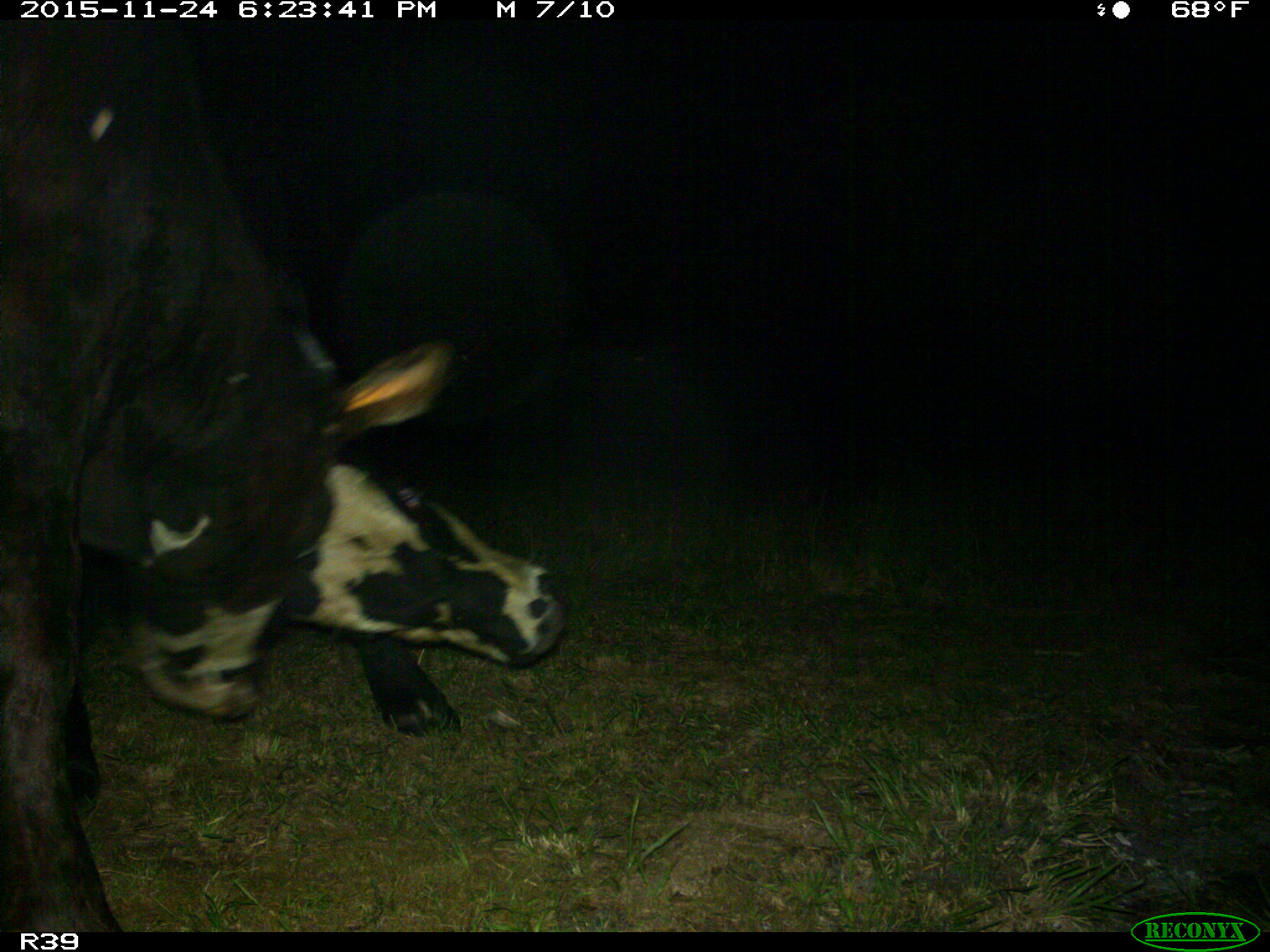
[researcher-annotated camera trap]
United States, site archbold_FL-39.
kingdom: Animalia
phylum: Chordata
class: Mammalia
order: Artiodactyla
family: Bovidae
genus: Bos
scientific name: Bos taurus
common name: domestic cow